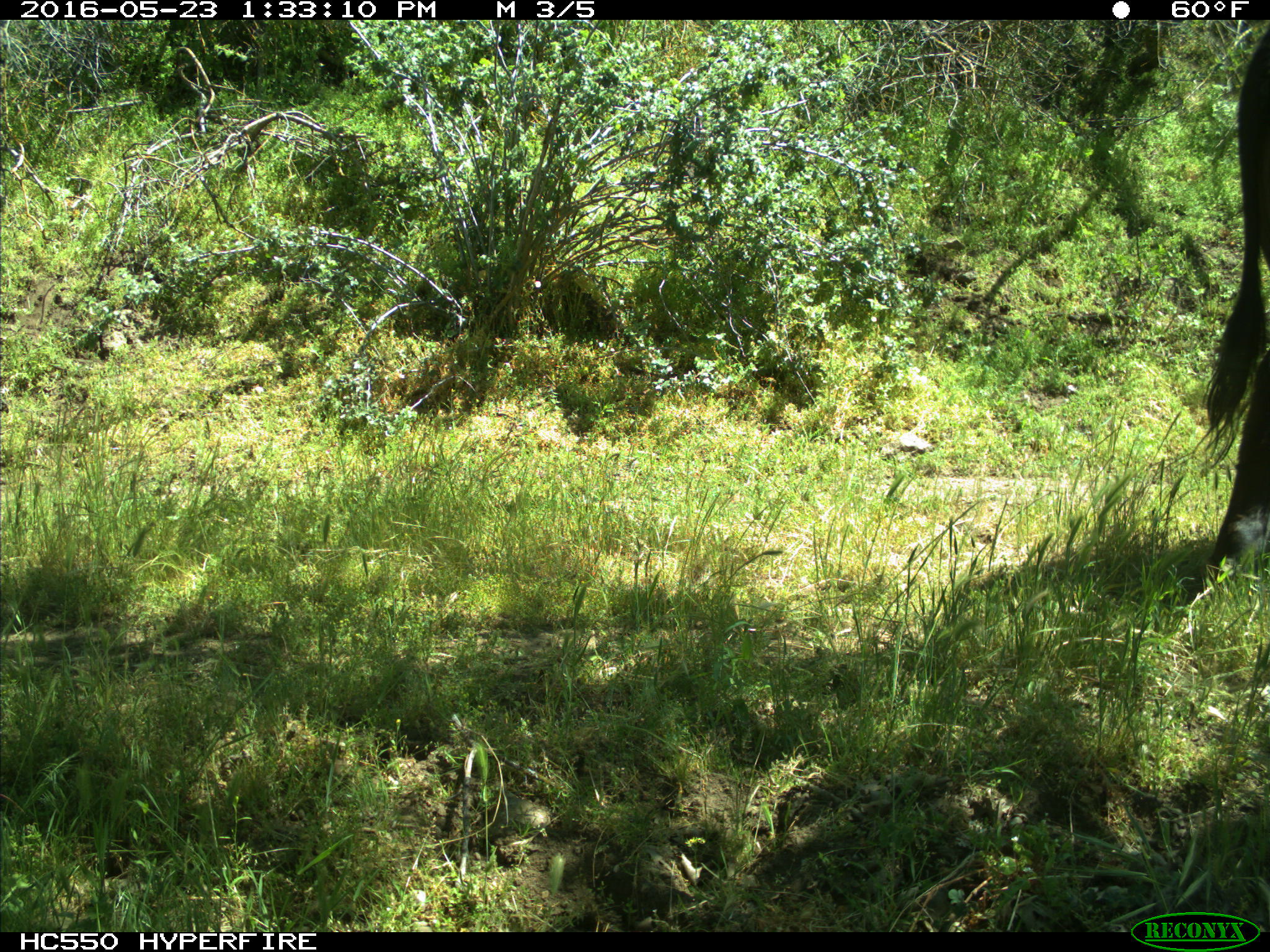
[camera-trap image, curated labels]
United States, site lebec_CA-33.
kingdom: Animalia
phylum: Chordata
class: Mammalia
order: Artiodactyla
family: Bovidae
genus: Bos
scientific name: Bos taurus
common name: domestic cow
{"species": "Bos taurus (domestic cow)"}